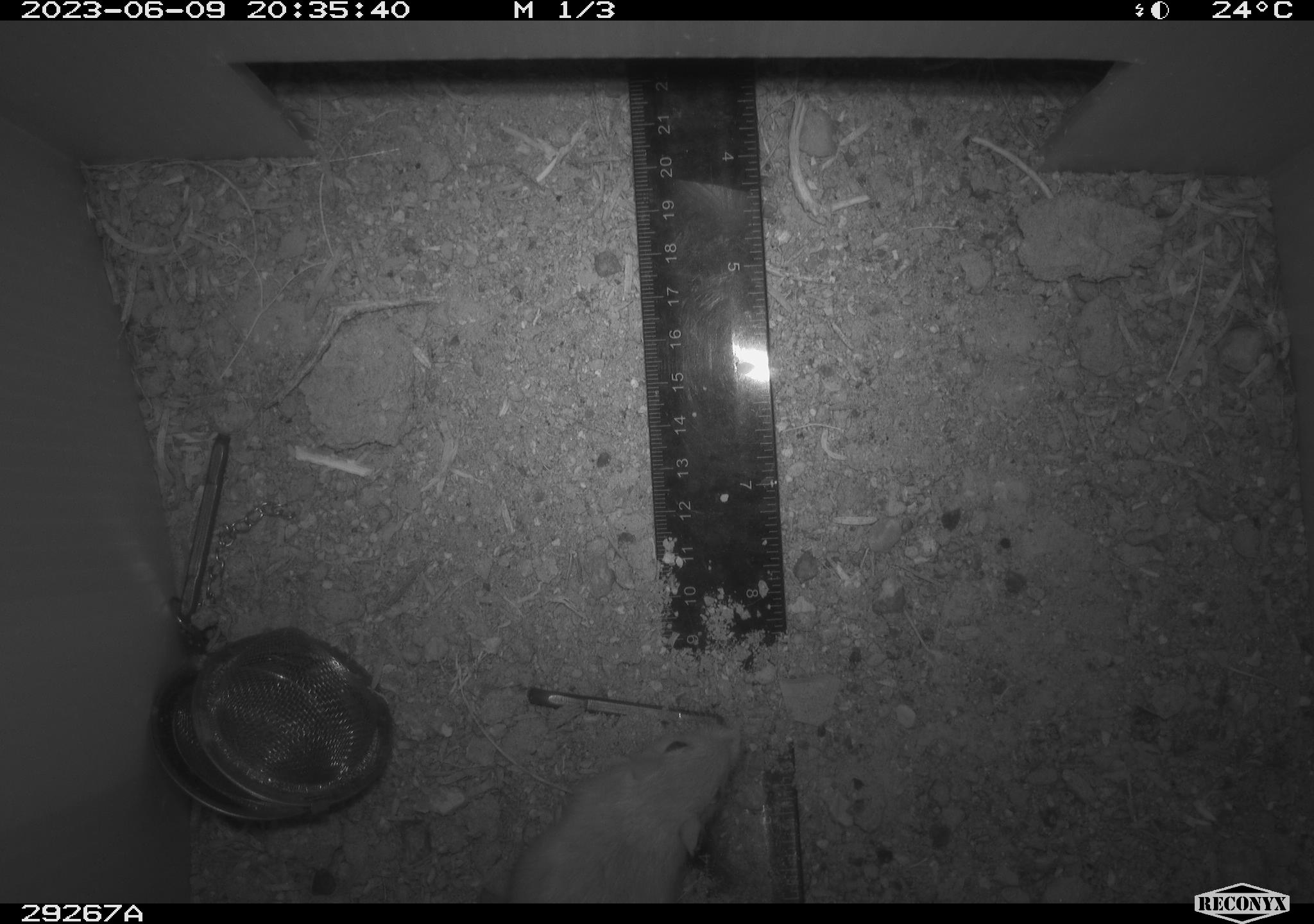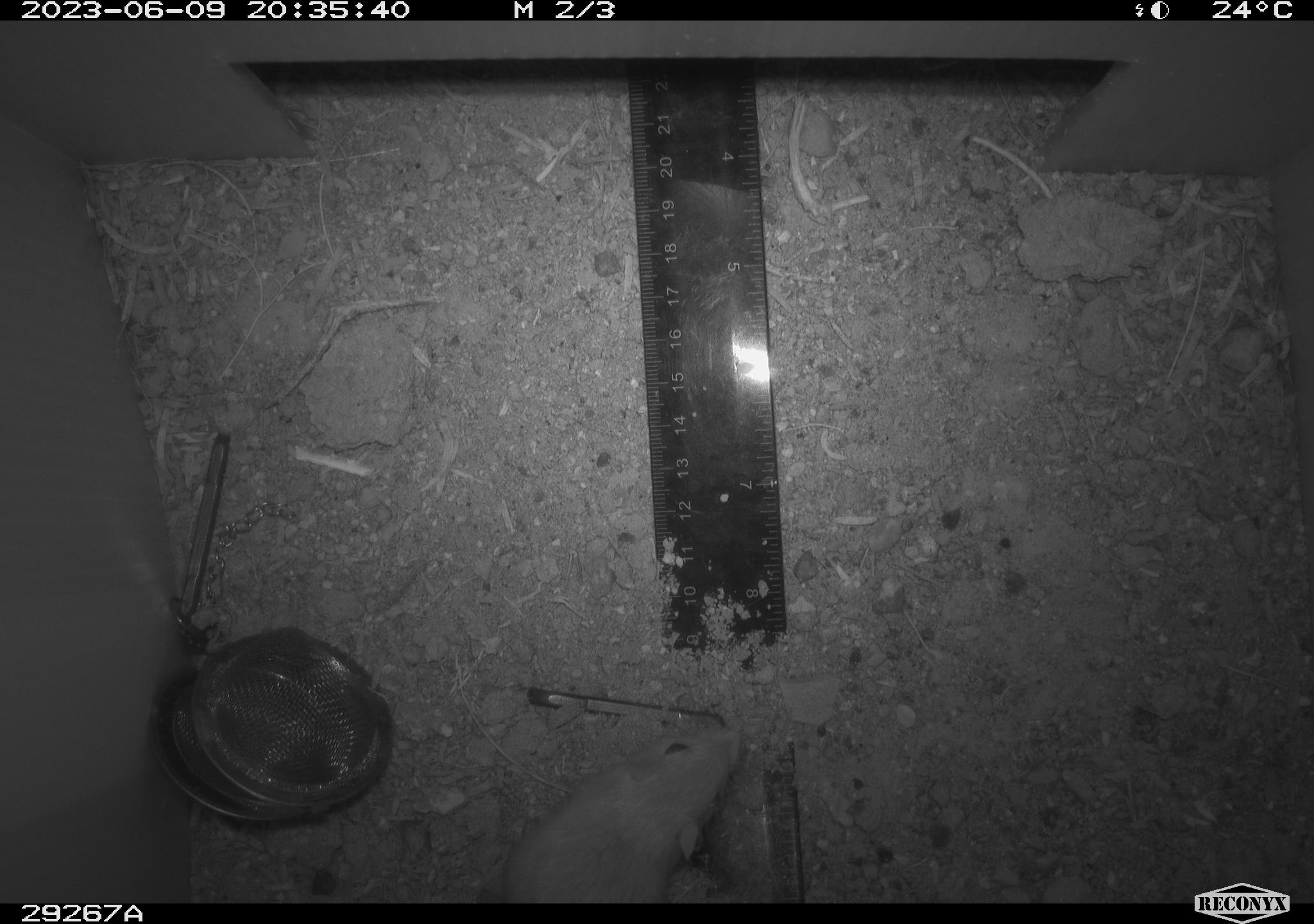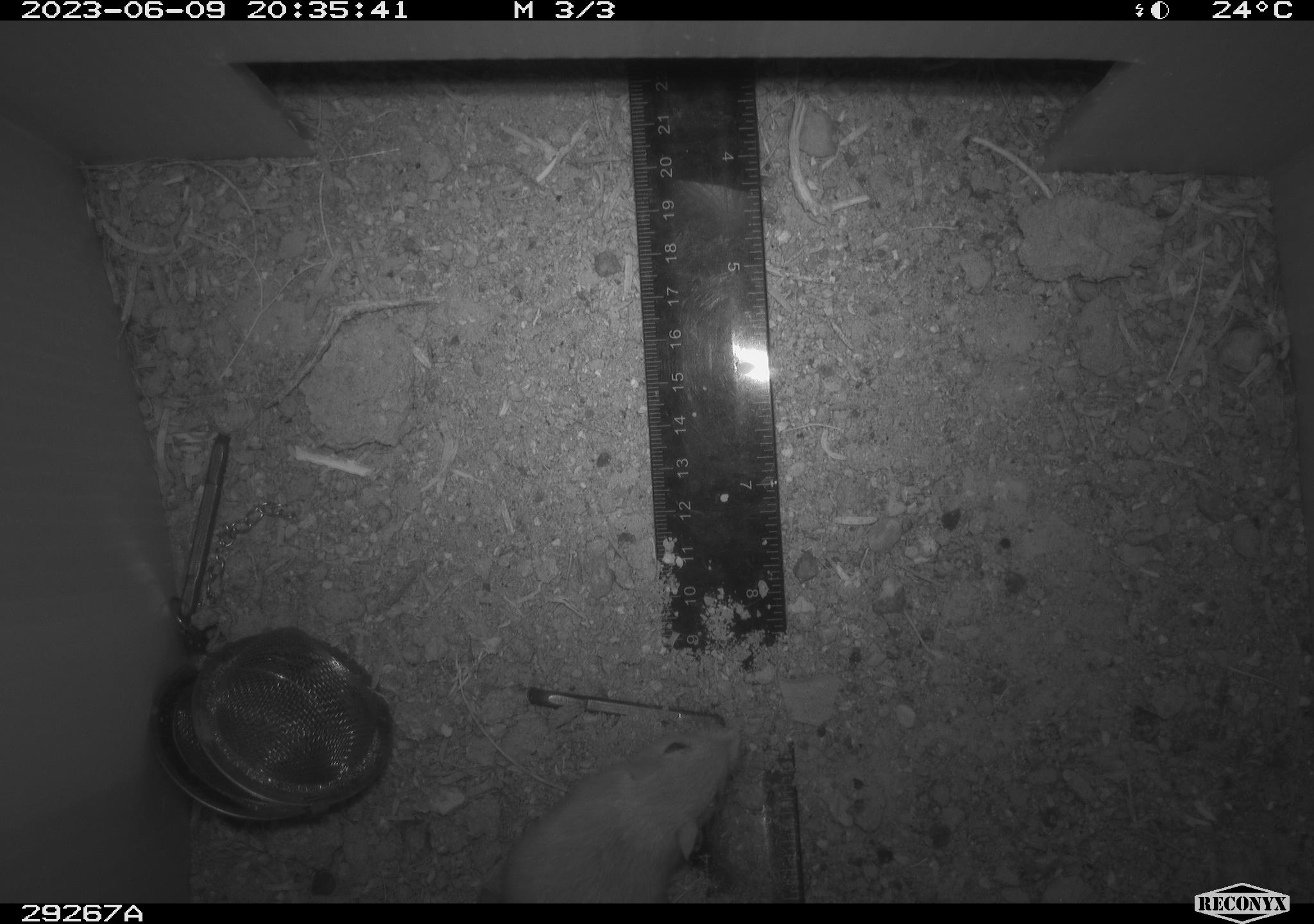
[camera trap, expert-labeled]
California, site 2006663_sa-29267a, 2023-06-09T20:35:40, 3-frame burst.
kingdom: Animalia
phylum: Chordata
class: Mammalia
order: Rodentia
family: Heteromyidae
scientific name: Heteromyidae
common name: kangaroo rats and pocket mice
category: heteromyidae family